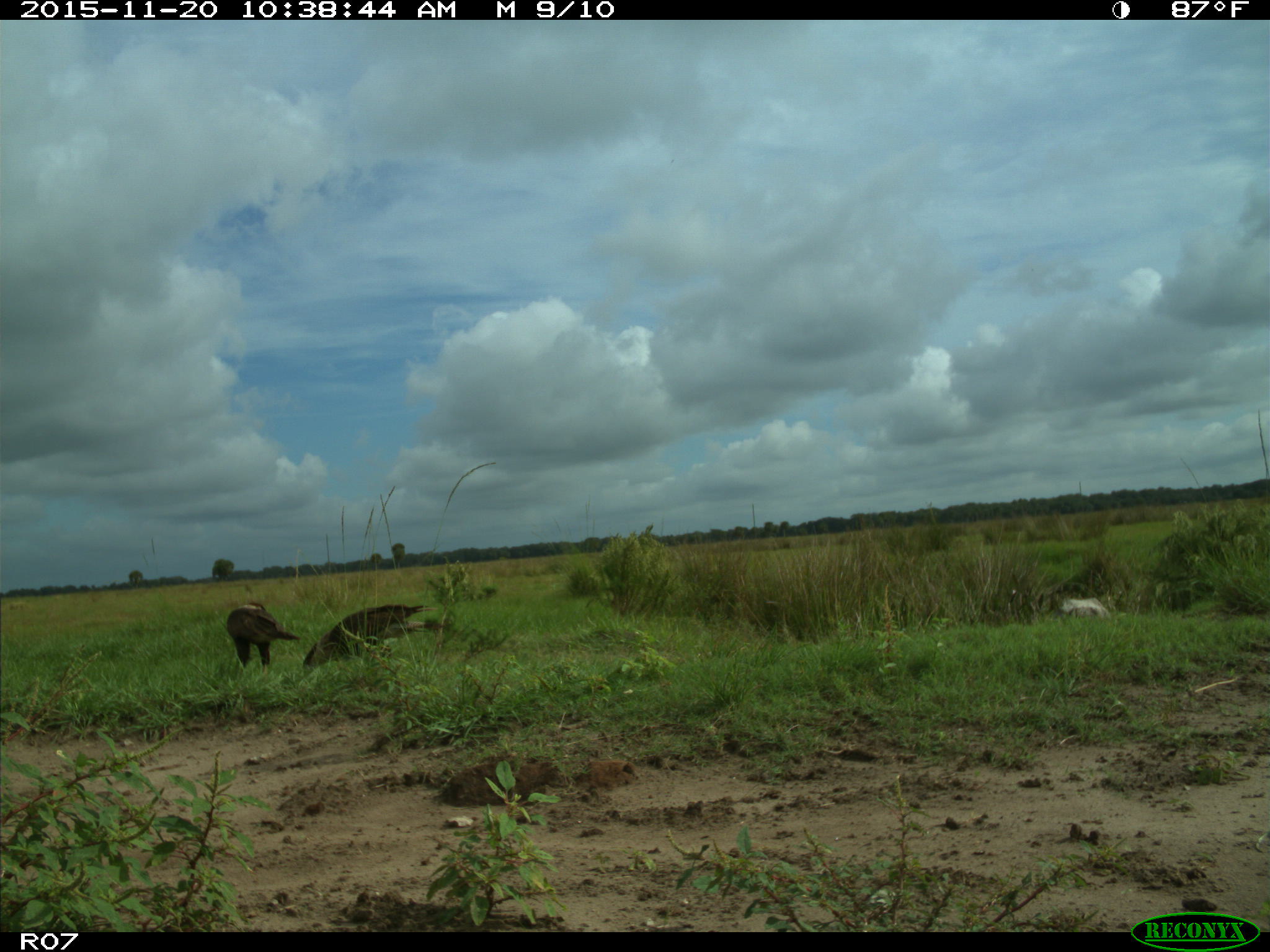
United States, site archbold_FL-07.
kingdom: Animalia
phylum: Chordata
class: Aves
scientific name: Aves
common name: birds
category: unidentified bird